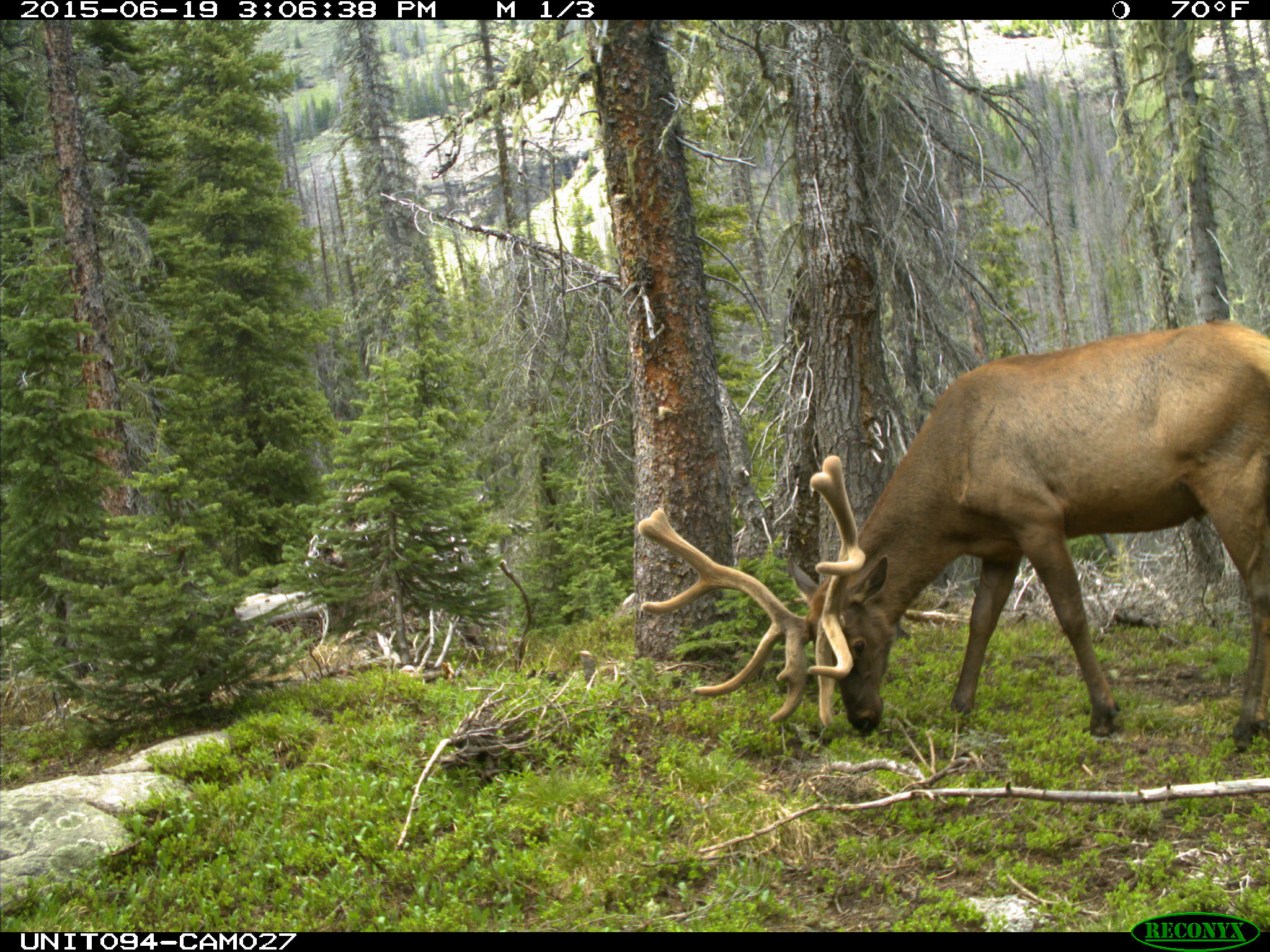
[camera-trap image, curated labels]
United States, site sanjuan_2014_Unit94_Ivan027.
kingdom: Animalia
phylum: Chordata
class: Mammalia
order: Artiodactyla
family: Cervidae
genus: Cervus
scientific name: Cervus elaphus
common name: red deer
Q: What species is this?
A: Cervus elaphus (red deer).